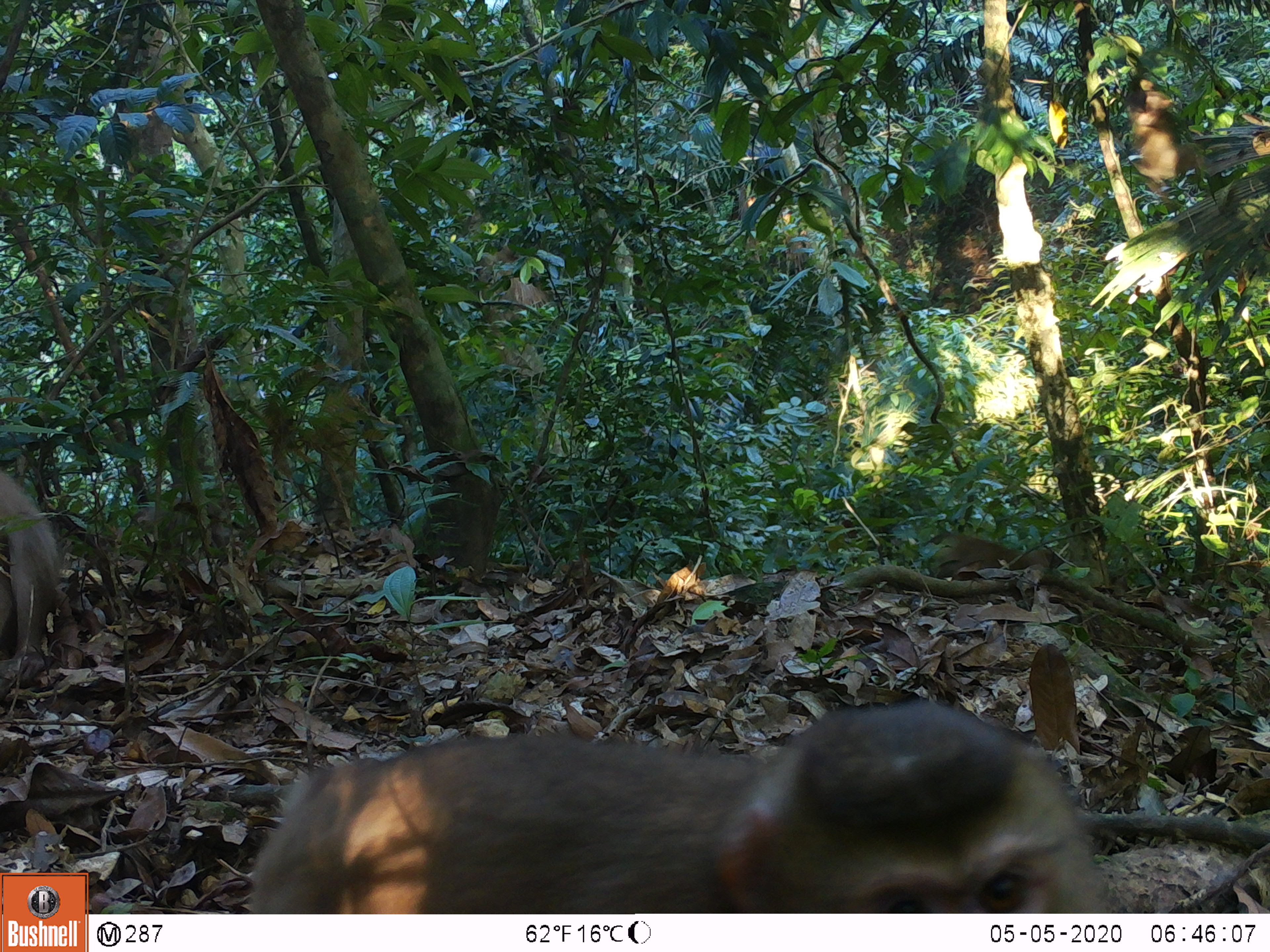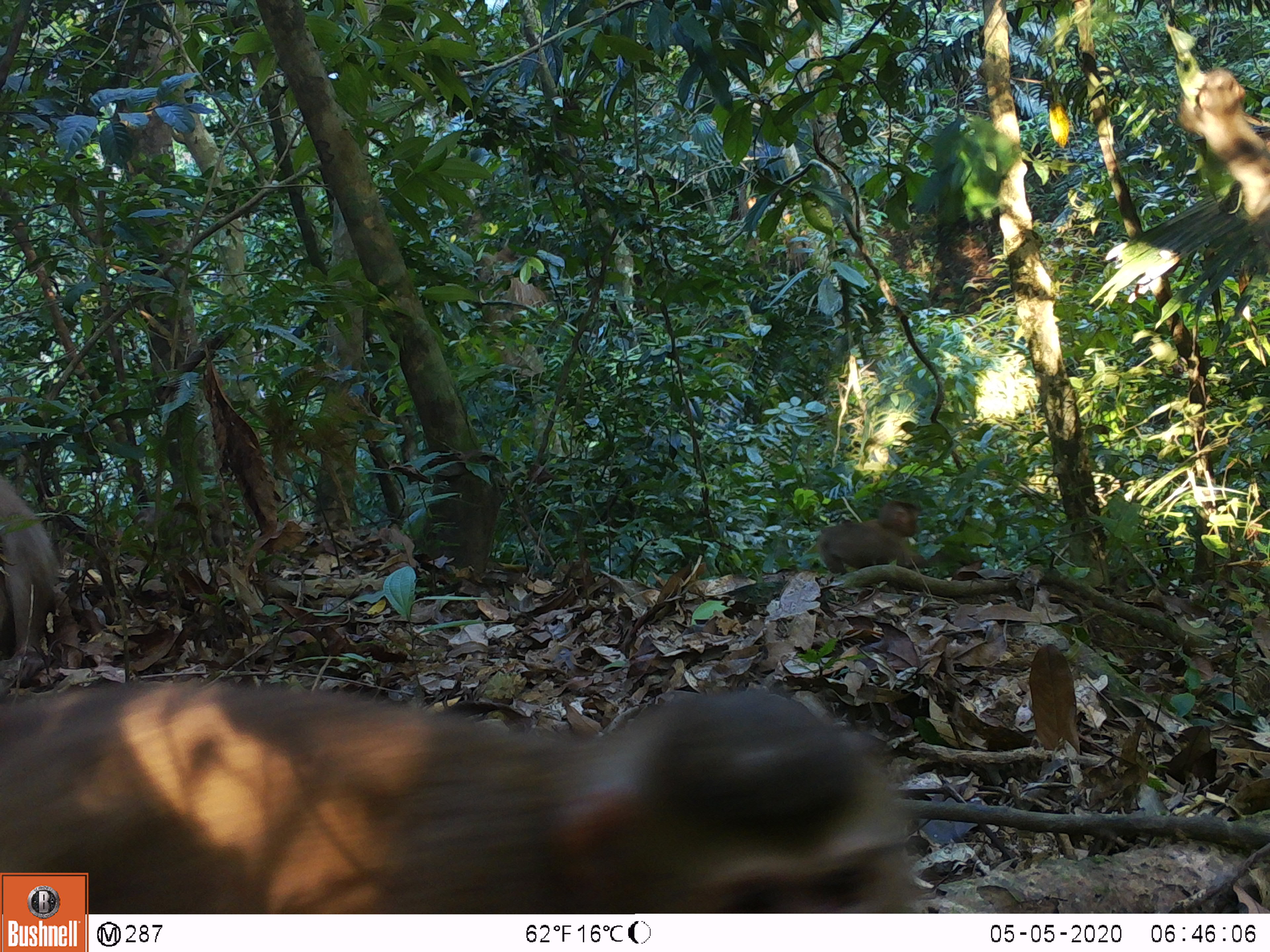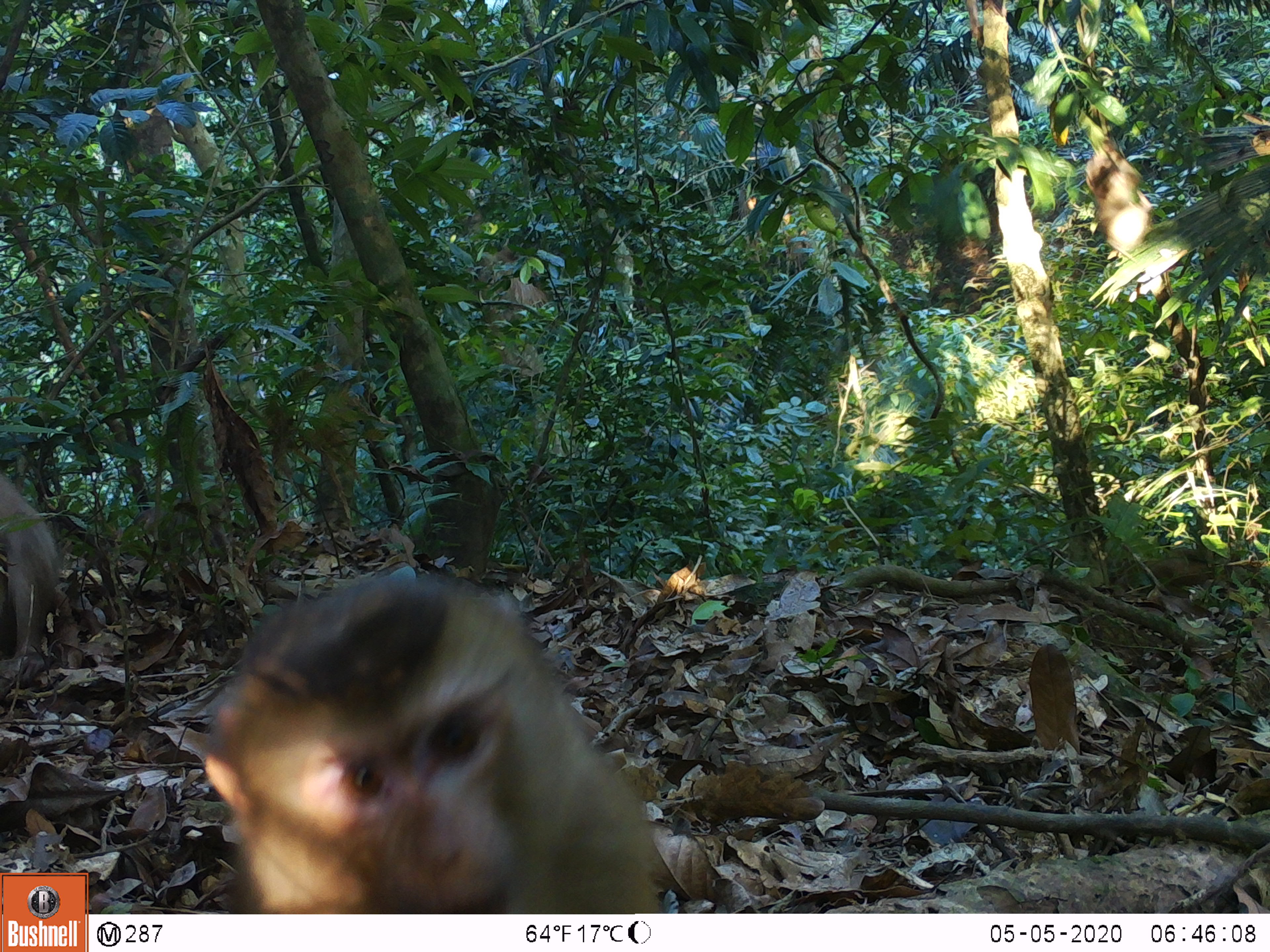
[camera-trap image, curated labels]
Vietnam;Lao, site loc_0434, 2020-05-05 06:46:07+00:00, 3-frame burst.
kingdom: Animalia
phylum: Chordata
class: Mammalia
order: Primates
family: Cercopithecidae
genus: Macaca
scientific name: Macaca nemestrina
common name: pig-tailed macaque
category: pig tailed macaque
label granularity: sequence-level